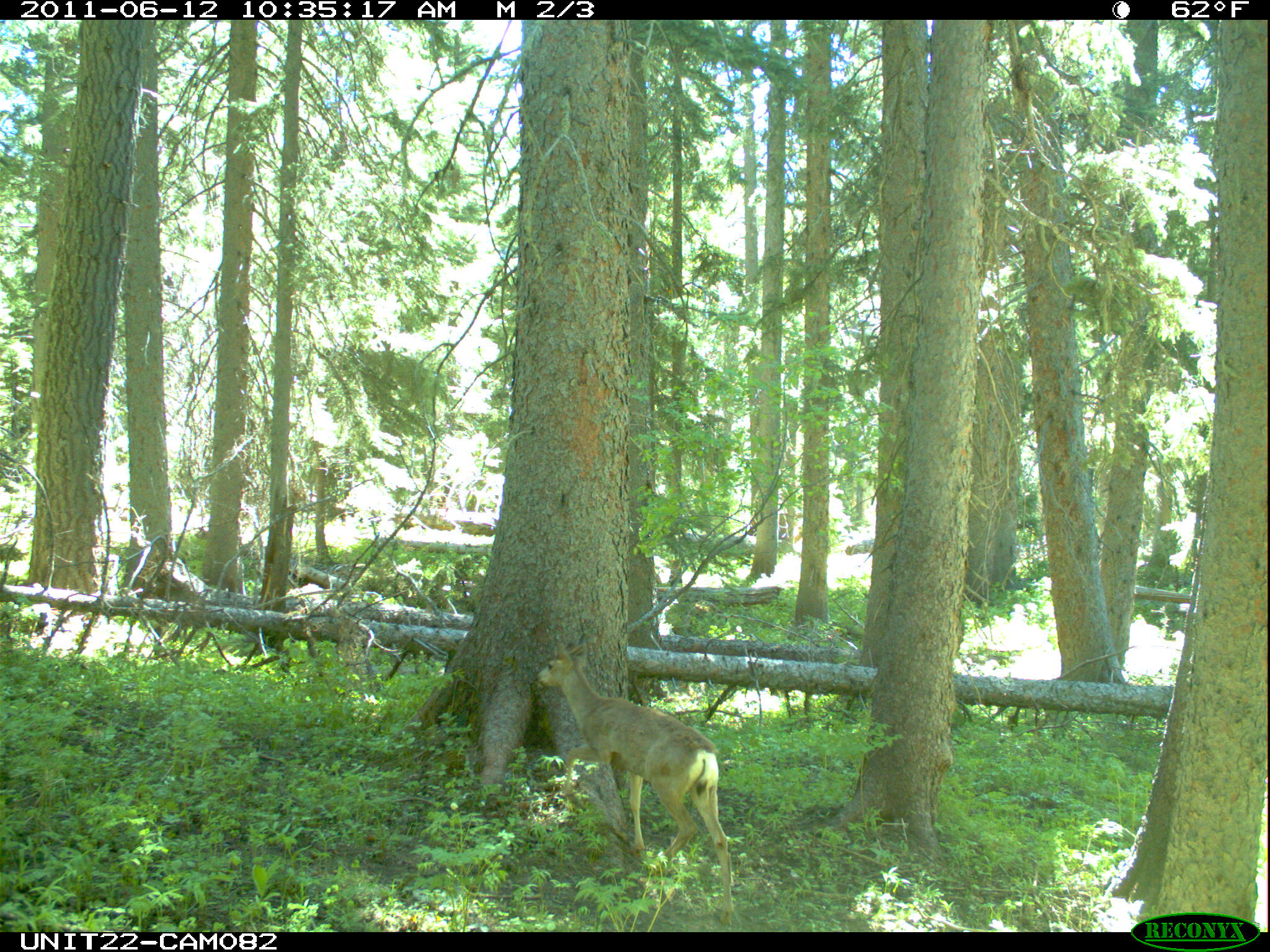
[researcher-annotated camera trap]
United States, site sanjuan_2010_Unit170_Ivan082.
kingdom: Animalia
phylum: Chordata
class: Mammalia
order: Artiodactyla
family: Cervidae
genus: Odocoileus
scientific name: Odocoileus hemionus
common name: mule deer